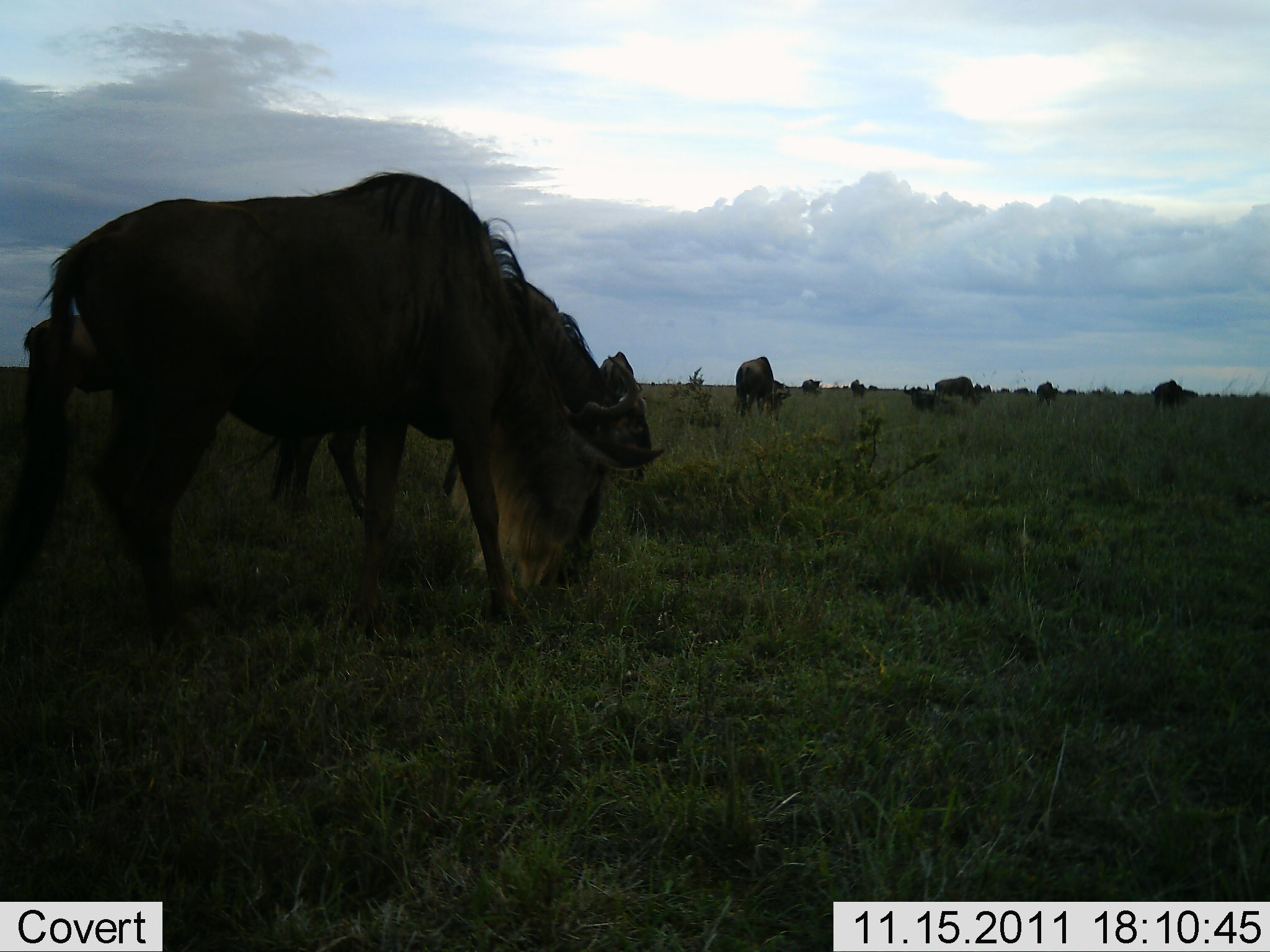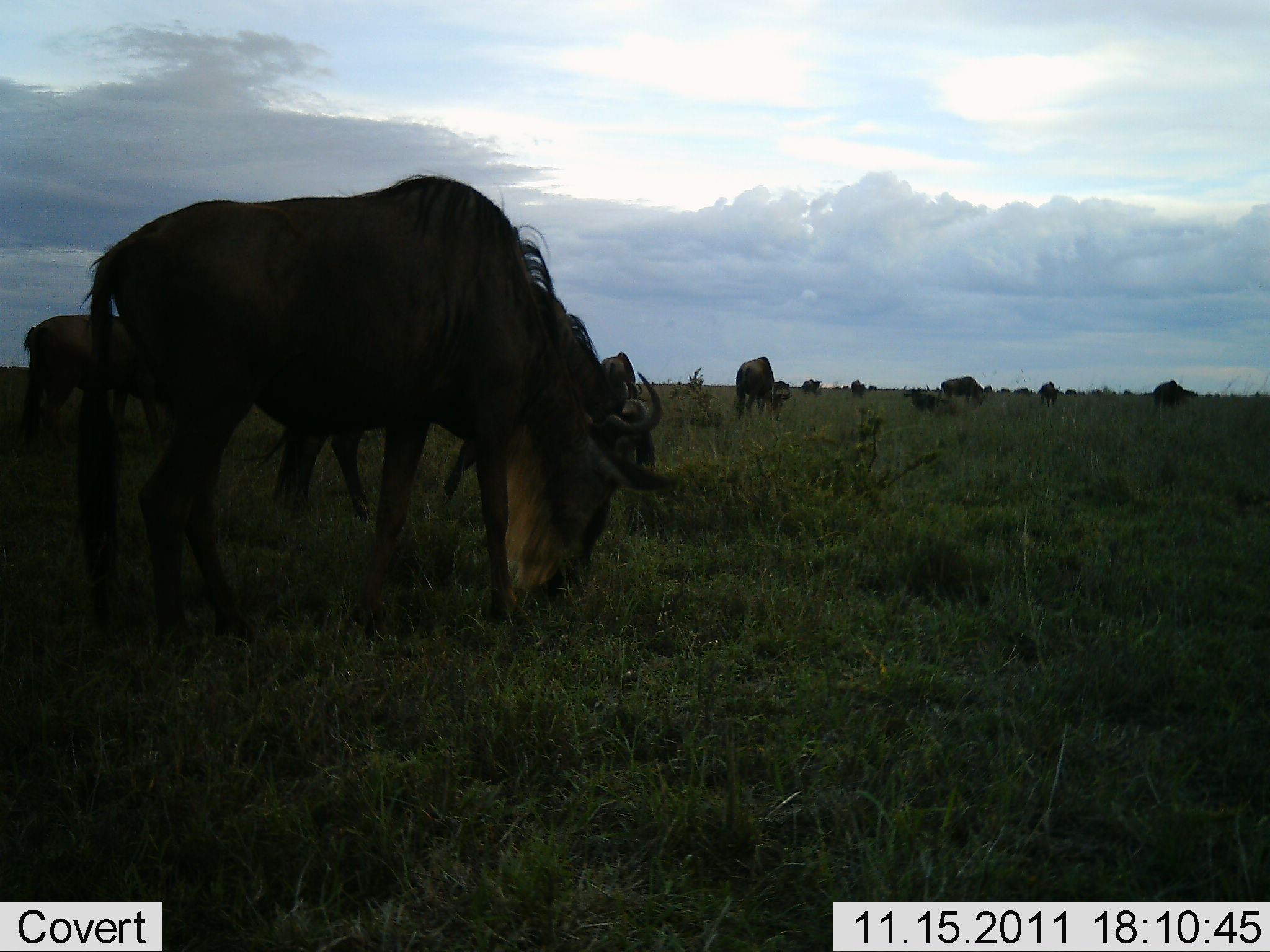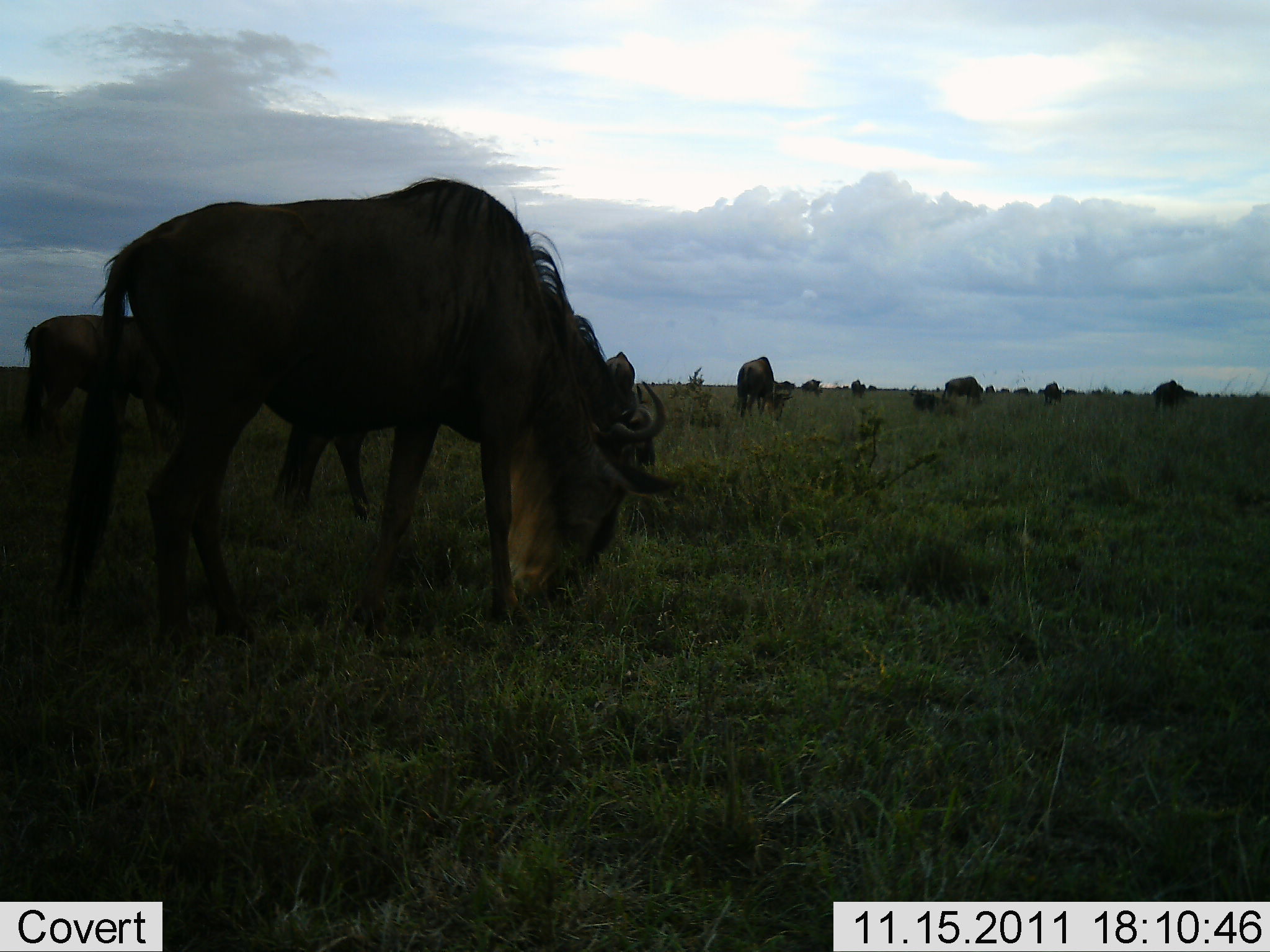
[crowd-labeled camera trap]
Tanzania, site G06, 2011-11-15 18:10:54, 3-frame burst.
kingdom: Animalia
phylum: Chordata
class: Mammalia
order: Artiodactyla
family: Bovidae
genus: Connochaetes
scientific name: Connochaetes taurinus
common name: blue wildebeest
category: wildebeest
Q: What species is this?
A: Wildebeest (blue wildebeest) (Connochaetes taurinus).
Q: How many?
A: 11-50.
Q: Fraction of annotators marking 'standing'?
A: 29%.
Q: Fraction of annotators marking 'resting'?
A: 0%.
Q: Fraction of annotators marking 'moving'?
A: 7%.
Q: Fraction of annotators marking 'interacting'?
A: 0%.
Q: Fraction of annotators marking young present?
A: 0%.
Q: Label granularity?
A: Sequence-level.